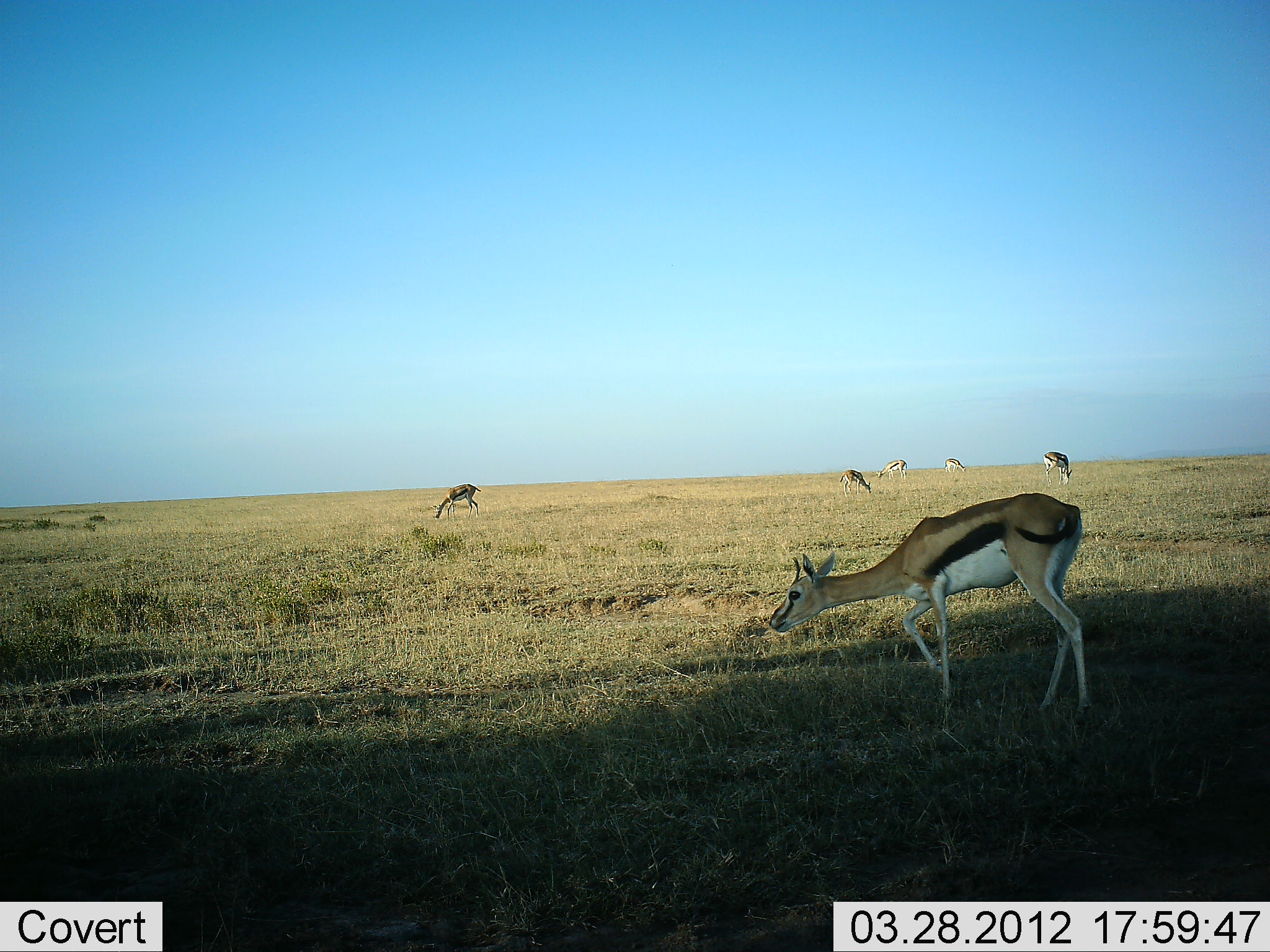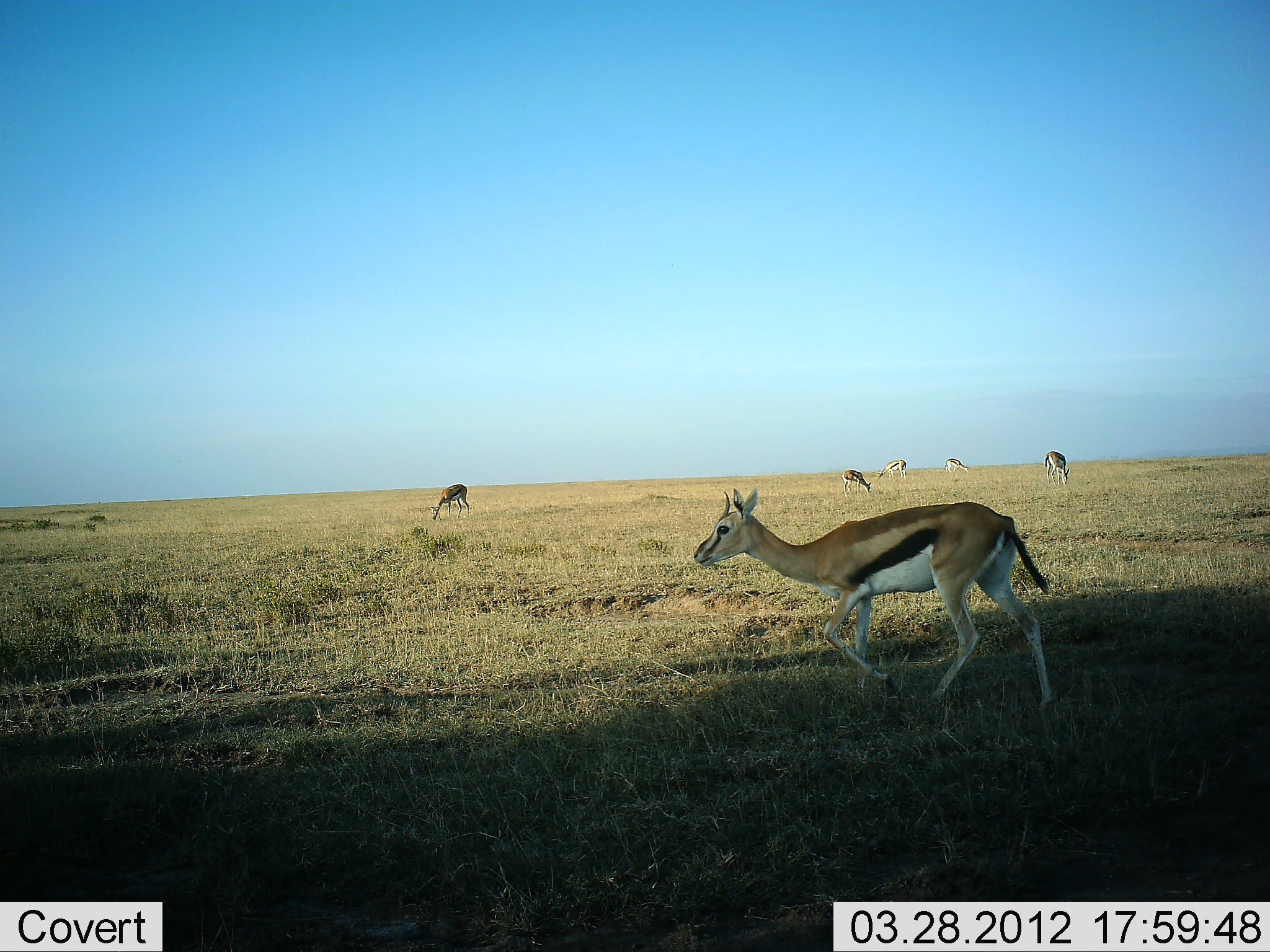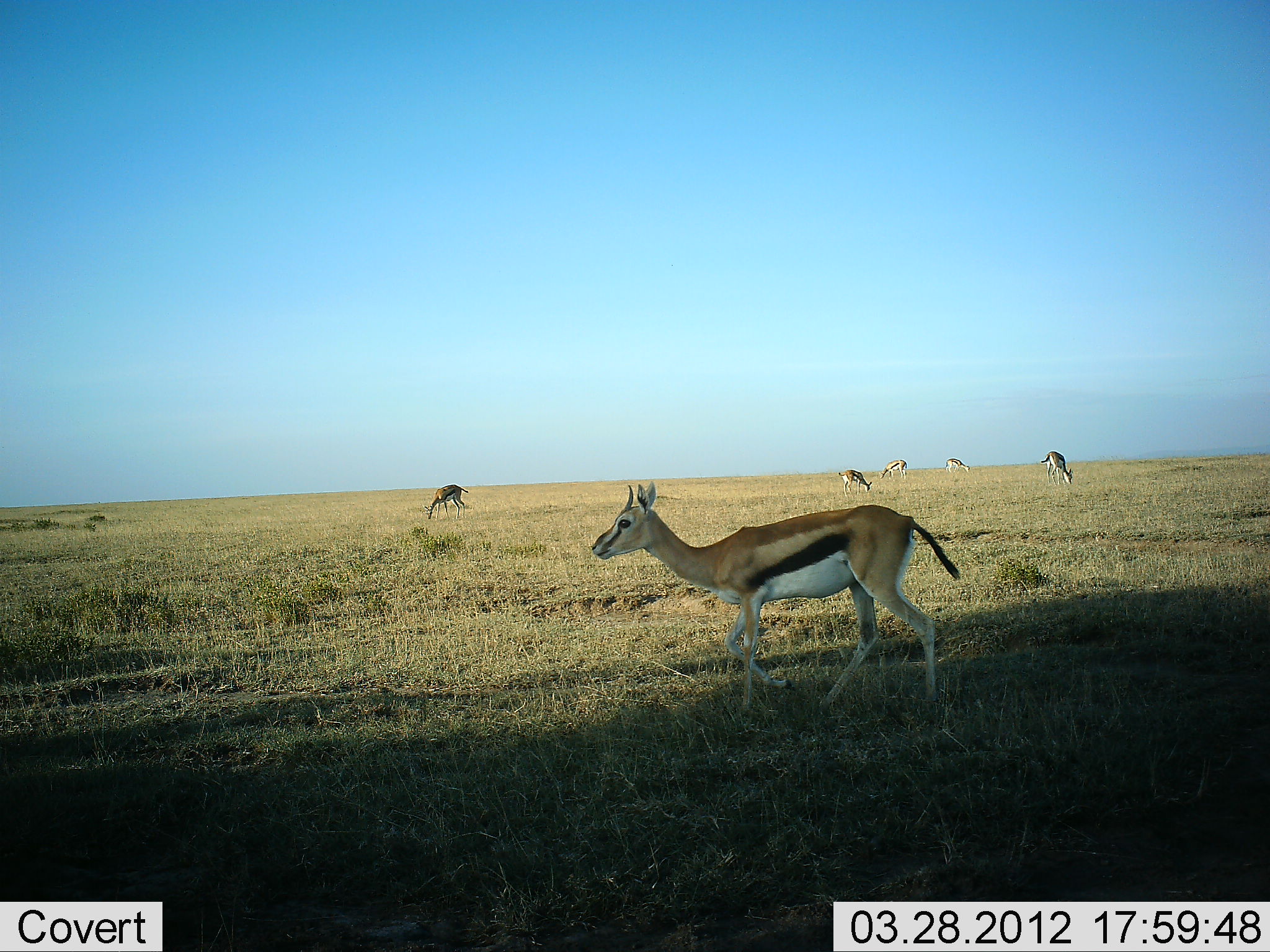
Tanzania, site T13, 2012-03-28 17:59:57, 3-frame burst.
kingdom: Animalia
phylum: Chordata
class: Mammalia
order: Artiodactyla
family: Bovidae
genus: Eudorcas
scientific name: Eudorcas thomsonii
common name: thomson's gazelle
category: gazellethomsons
Gazellethomsons (thomson's gazelle) (Eudorcas thomsonii), count 6. Behavior (volunteer vote fractions): standing 24%, resting 0%, moving 72%, interacting 0%. Young present (vote fraction): 0%. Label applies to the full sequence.